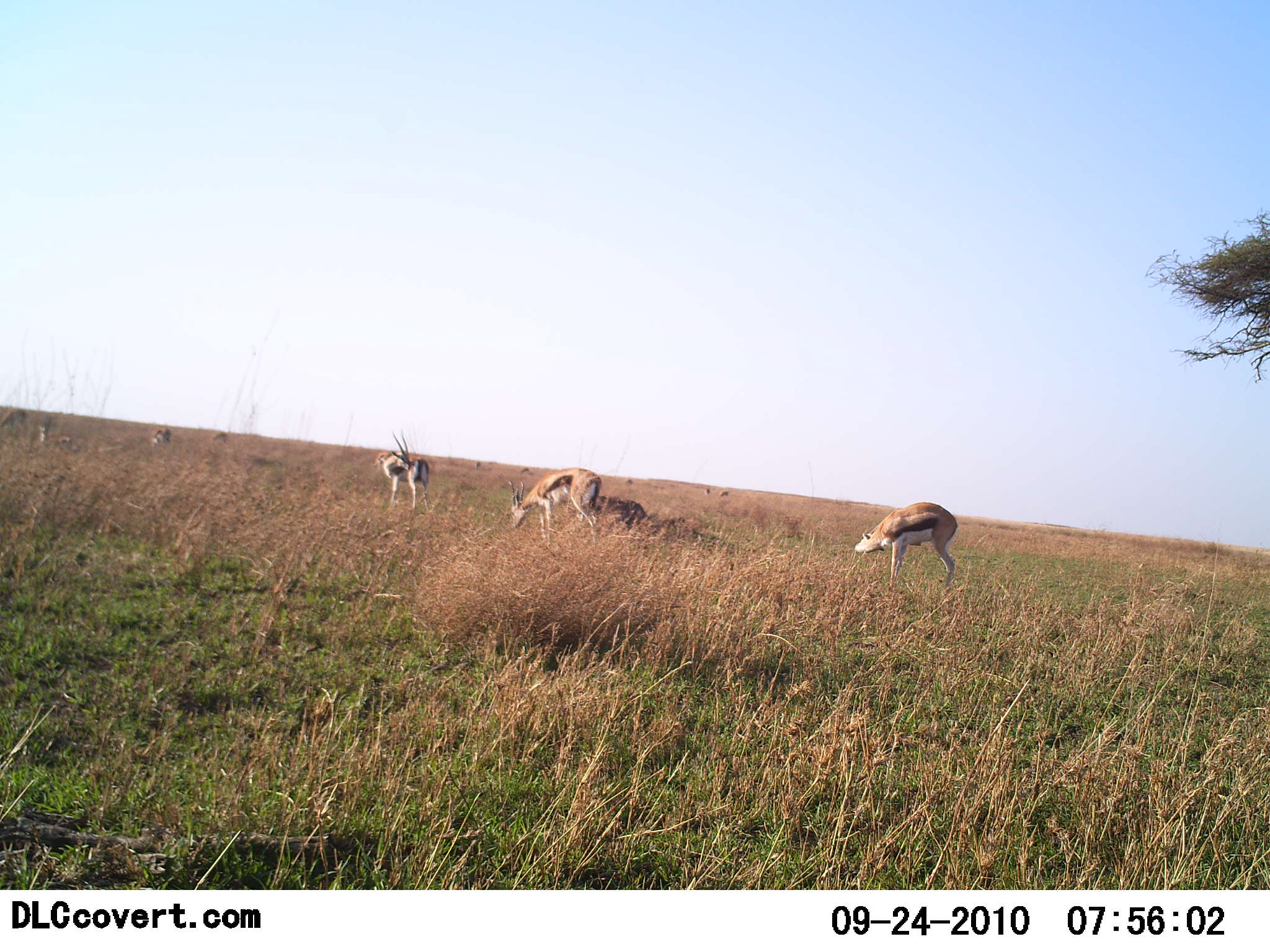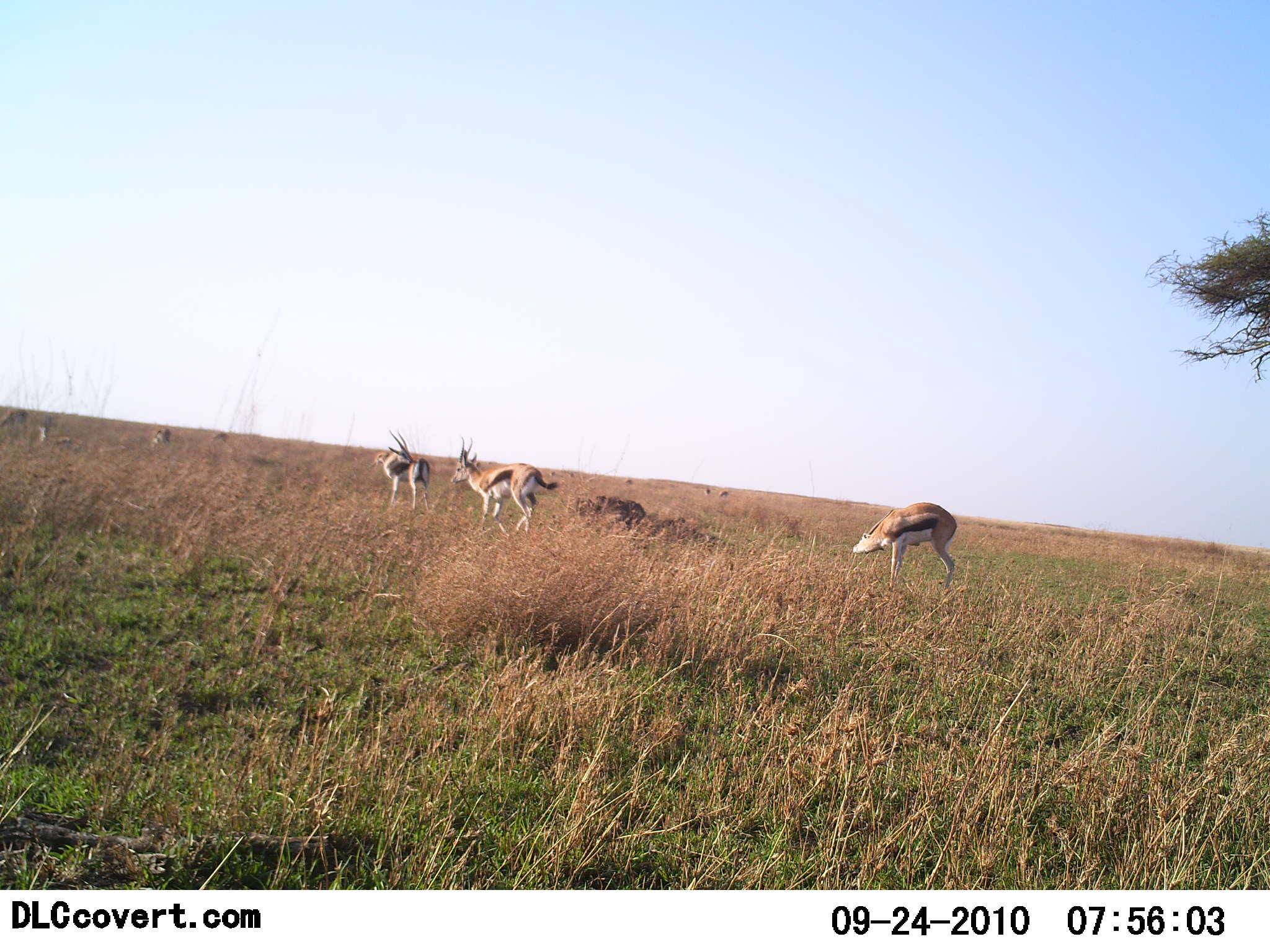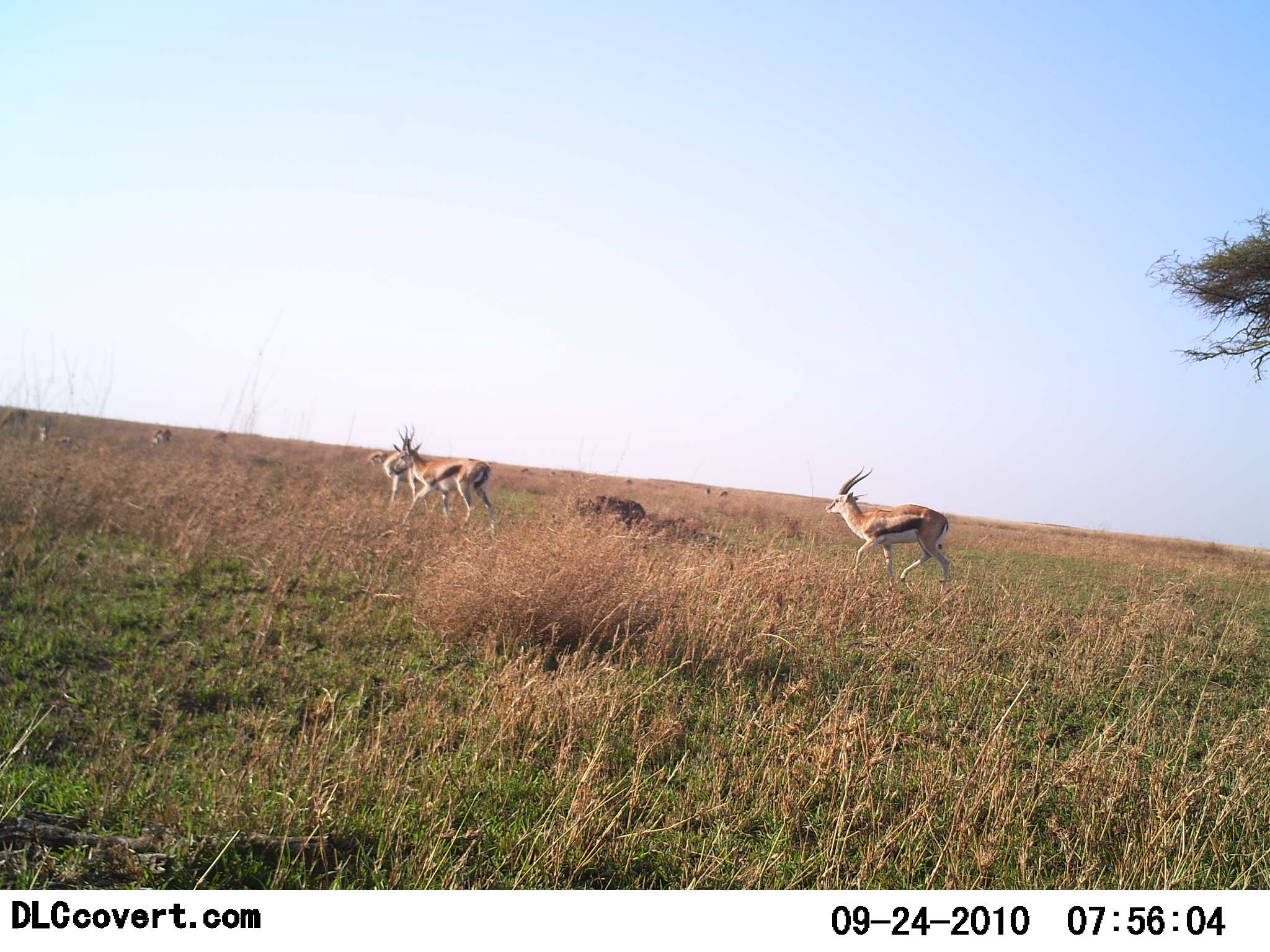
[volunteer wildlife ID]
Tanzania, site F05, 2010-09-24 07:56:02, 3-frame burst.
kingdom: Animalia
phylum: Chordata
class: Mammalia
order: Artiodactyla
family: Bovidae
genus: Eudorcas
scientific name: Eudorcas thomsonii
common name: thomson's gazelle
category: gazellethomsons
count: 5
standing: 73%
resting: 9%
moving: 91%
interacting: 0%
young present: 0%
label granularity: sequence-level